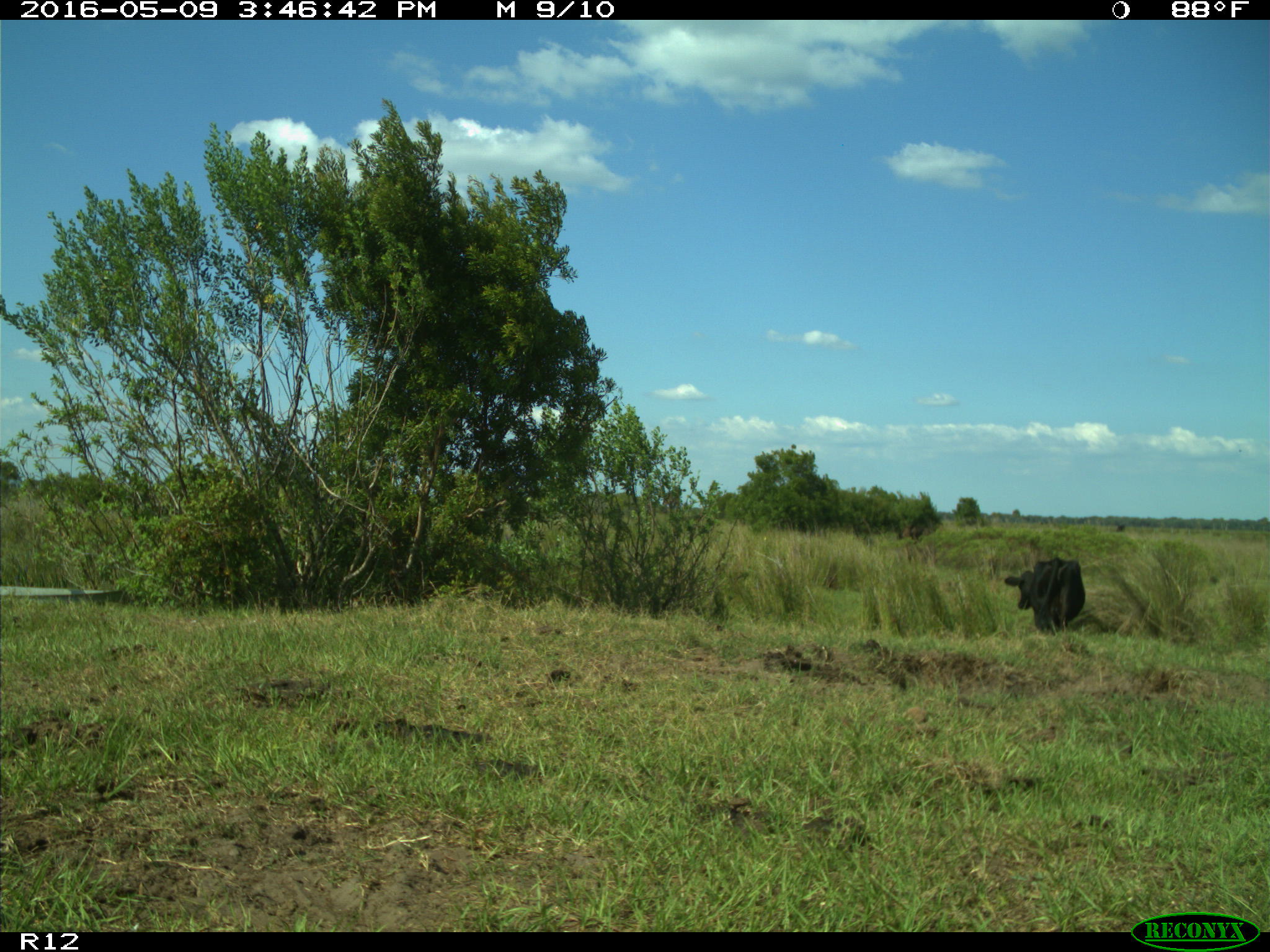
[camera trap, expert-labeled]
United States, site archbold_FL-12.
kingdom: Animalia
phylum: Chordata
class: Mammalia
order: Artiodactyla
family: Bovidae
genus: Bos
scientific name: Bos taurus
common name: domestic cow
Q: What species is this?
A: Bos taurus (domestic cow).